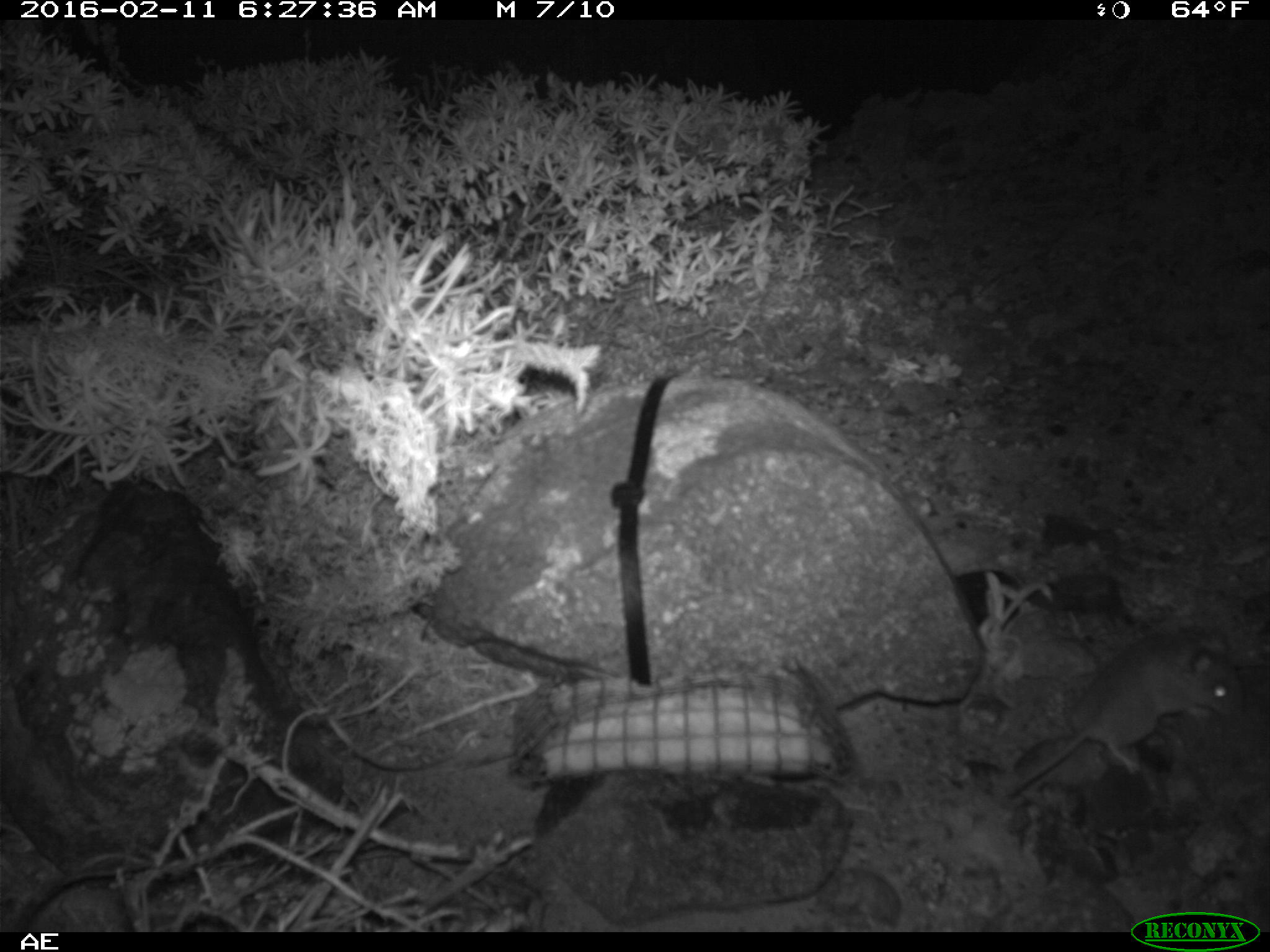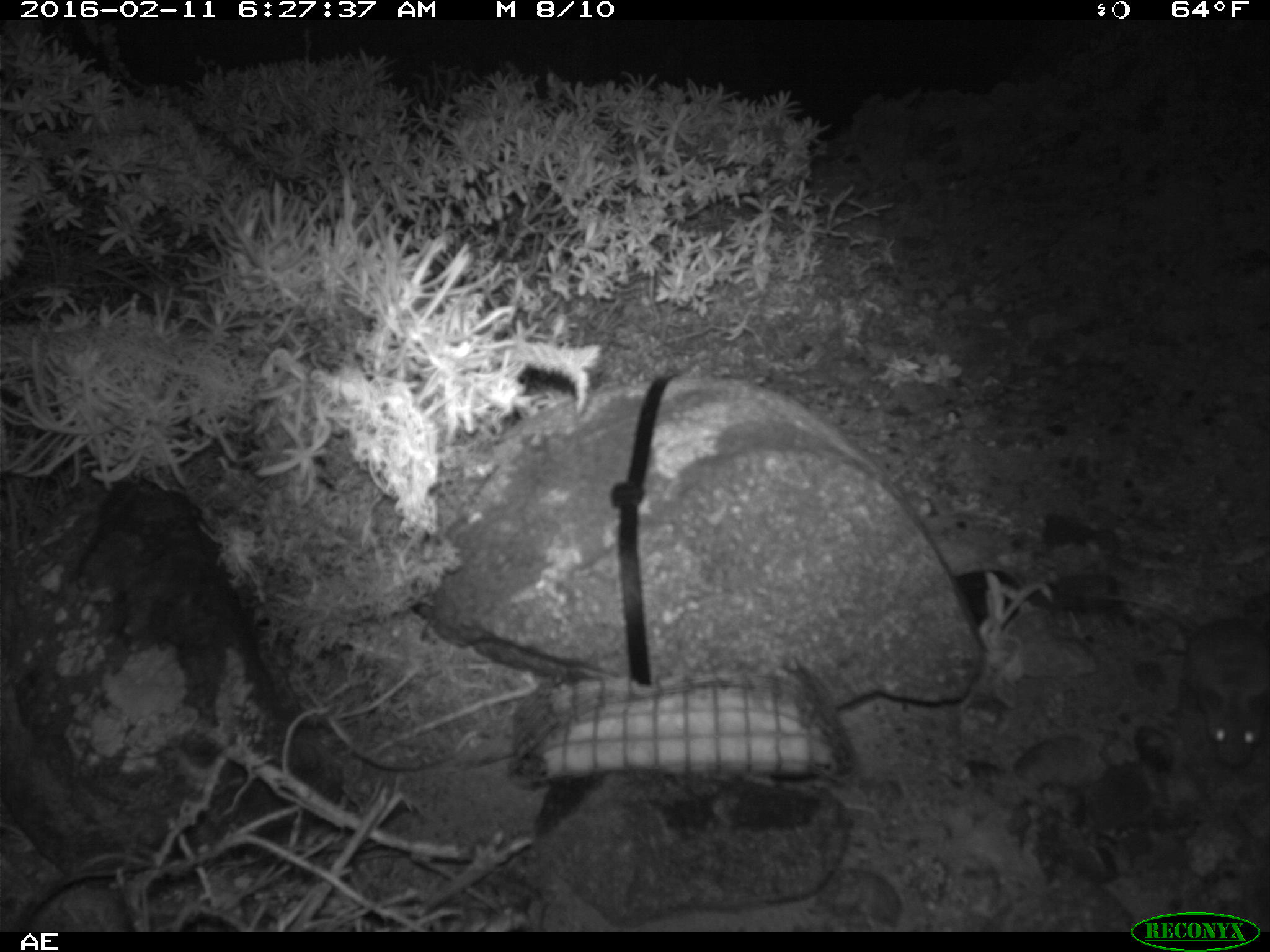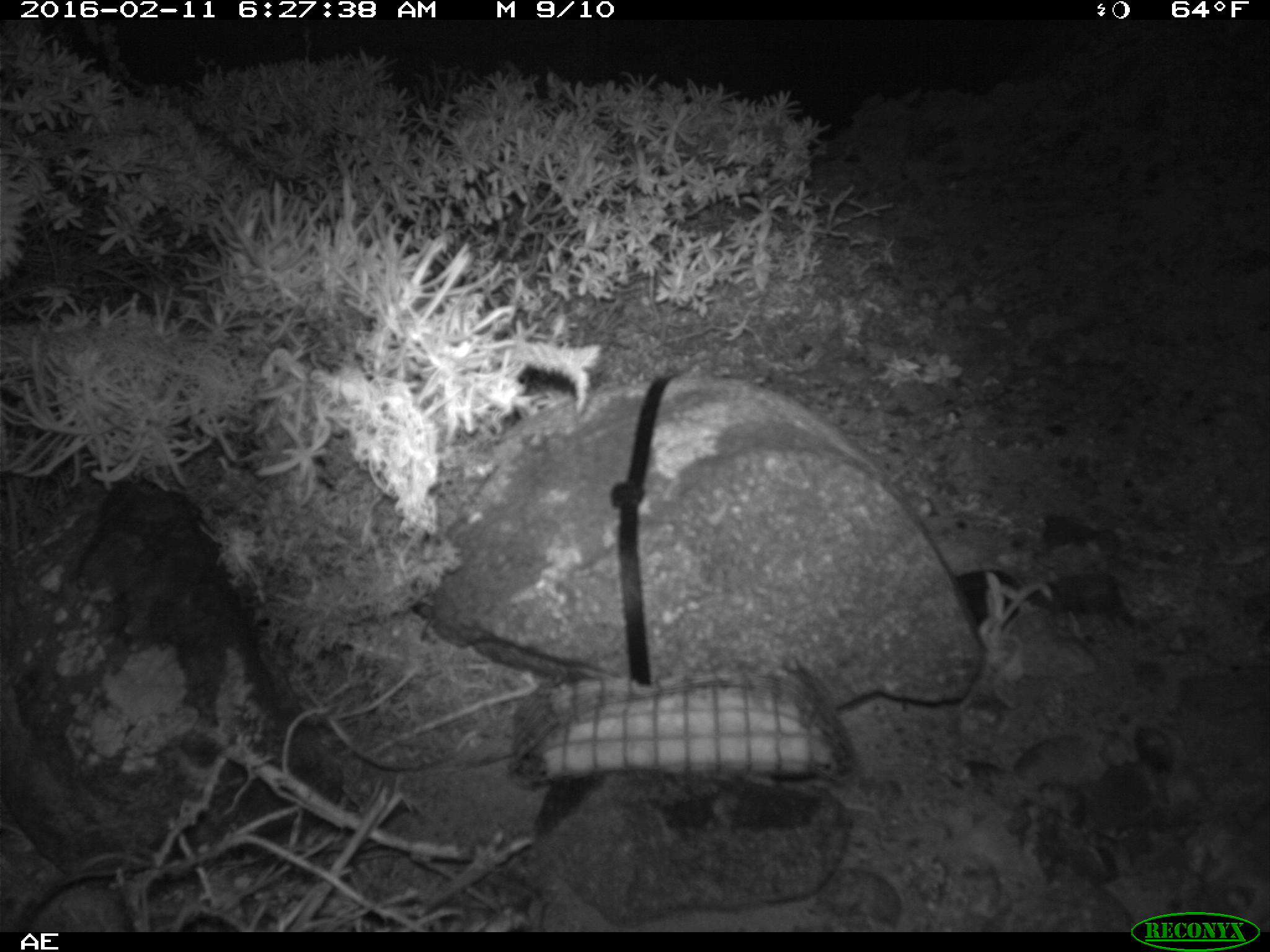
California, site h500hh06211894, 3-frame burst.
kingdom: Animalia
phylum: Chordata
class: Mammalia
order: Rodentia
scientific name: Rodentia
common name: rodent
Rodent (Rodentia).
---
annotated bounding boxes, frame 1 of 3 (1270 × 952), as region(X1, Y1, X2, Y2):
rodent: region(998, 627, 1238, 798)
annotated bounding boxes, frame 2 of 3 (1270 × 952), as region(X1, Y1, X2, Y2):
rodent: region(1098, 591, 1269, 765)